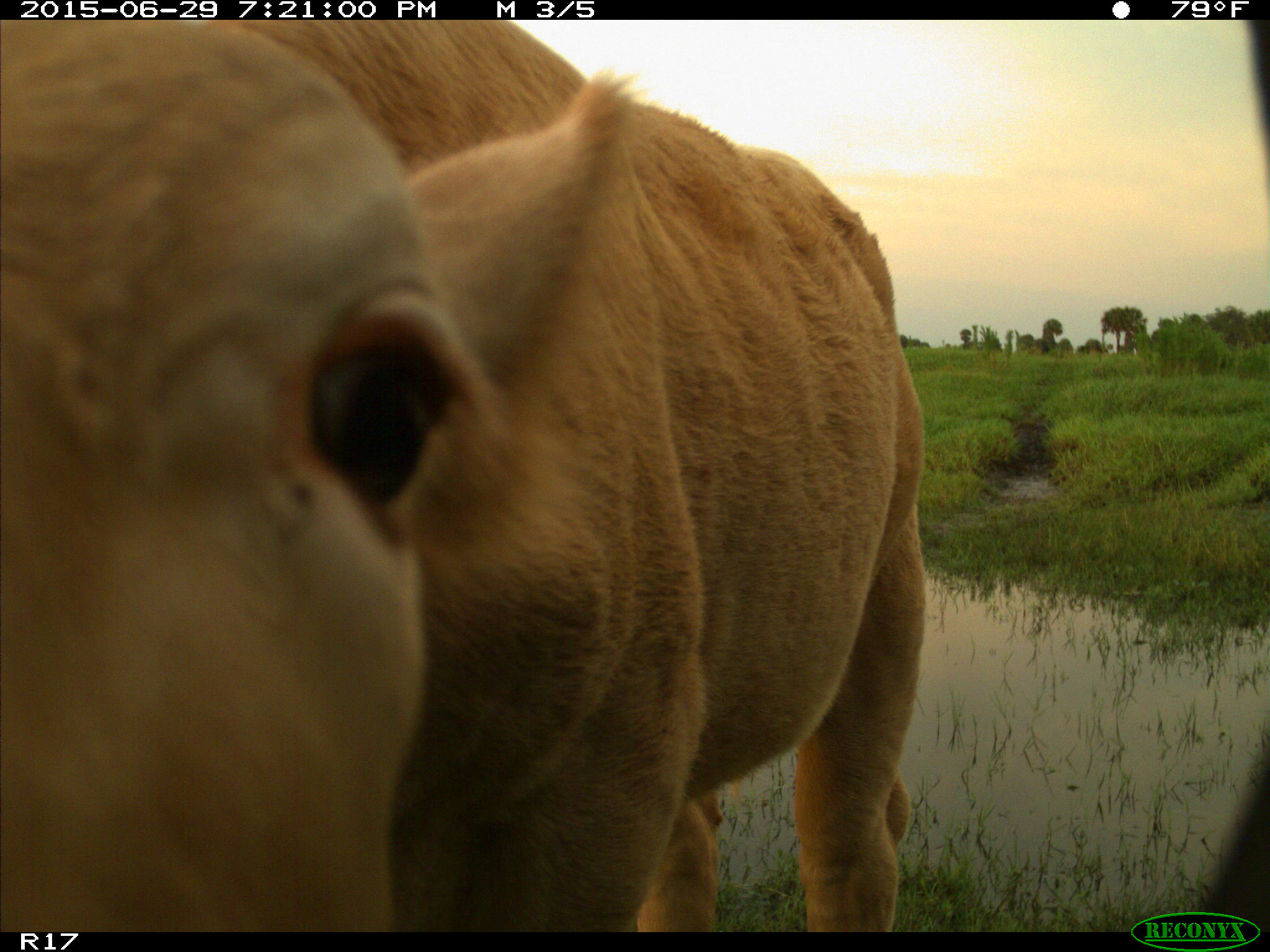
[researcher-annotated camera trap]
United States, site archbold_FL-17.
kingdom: Animalia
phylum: Chordata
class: Mammalia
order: Artiodactyla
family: Bovidae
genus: Bos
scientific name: Bos taurus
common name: domestic cow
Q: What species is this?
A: Bos taurus (domestic cow).